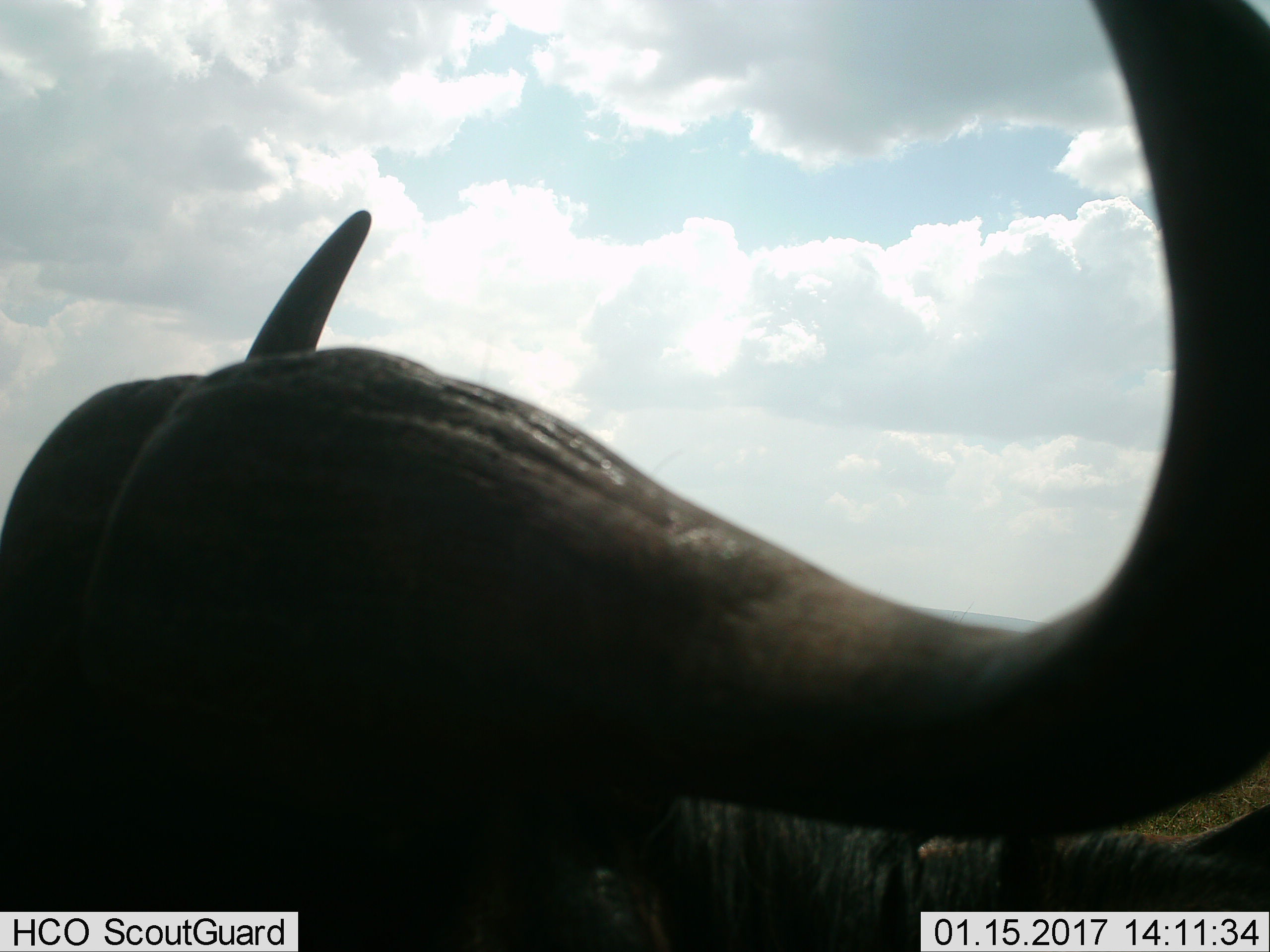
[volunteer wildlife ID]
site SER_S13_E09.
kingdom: Animalia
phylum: Chordata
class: Mammalia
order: Artiodactyla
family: Bovidae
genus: Syncerus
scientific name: Syncerus caffer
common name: african buffalo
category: buffalo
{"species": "buffalo (african buffalo) (Syncerus caffer)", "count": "1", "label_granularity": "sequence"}